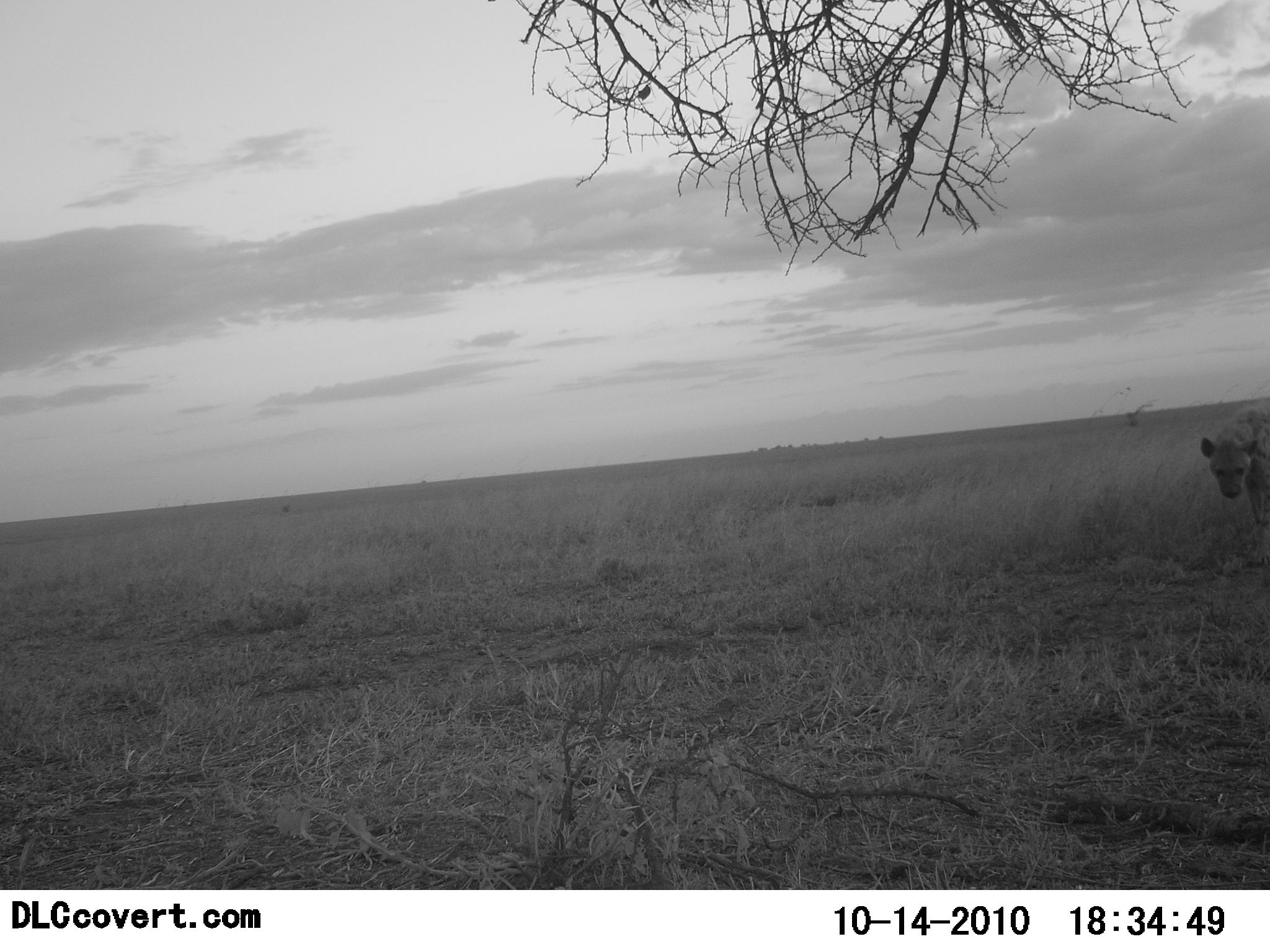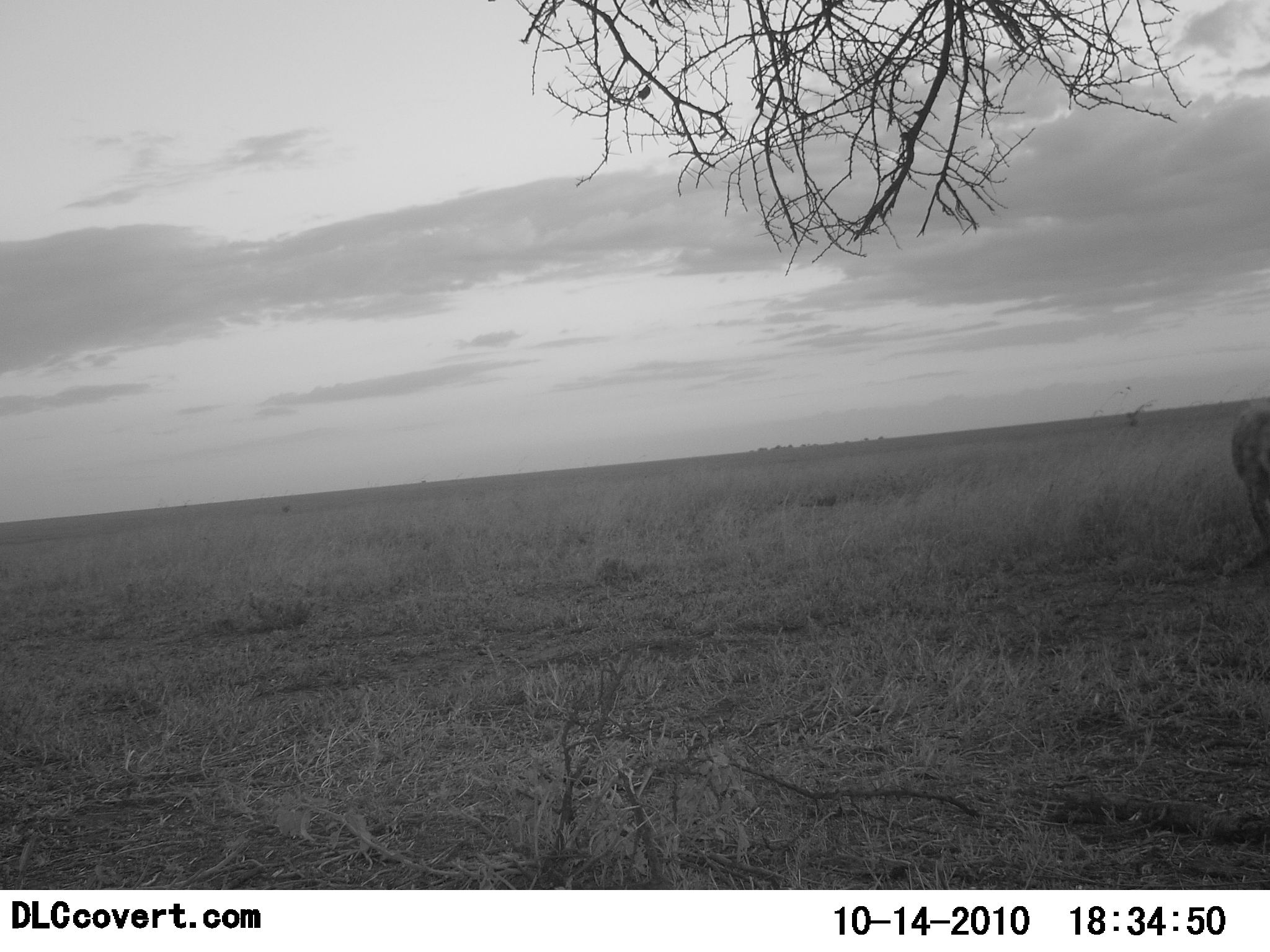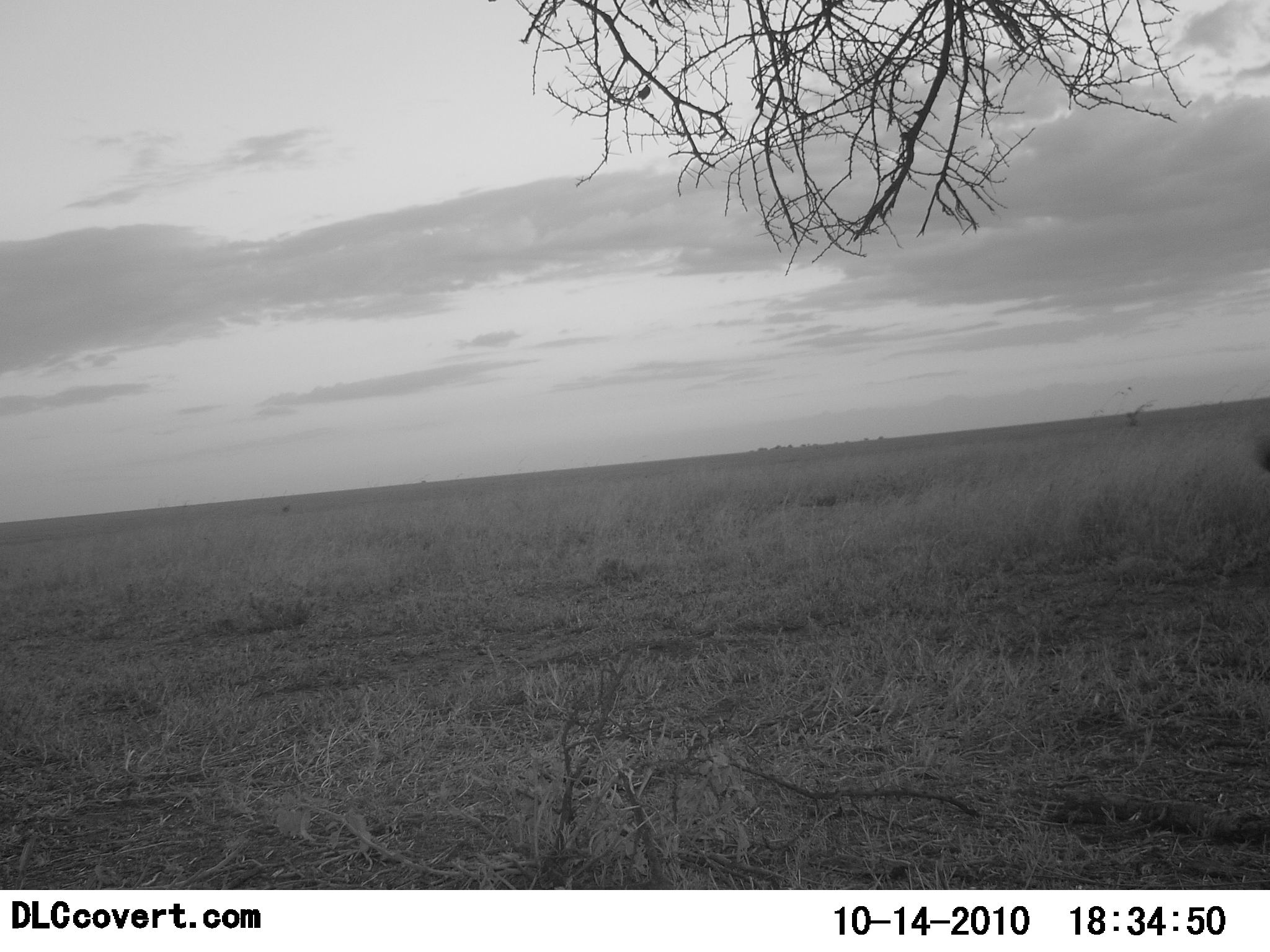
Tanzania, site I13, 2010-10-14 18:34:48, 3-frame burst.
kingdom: Animalia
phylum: Chordata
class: Mammalia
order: Carnivora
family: Hyaenidae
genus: Crocuta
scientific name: Crocuta crocuta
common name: spotted hyena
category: hyenaspotted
Hyenaspotted (spotted hyena) (Crocuta crocuta), count 1. Behavior (volunteer vote fractions): standing 25%, resting 0%, moving 81%, interacting 0%. Young present (vote fraction): 0%. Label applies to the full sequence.